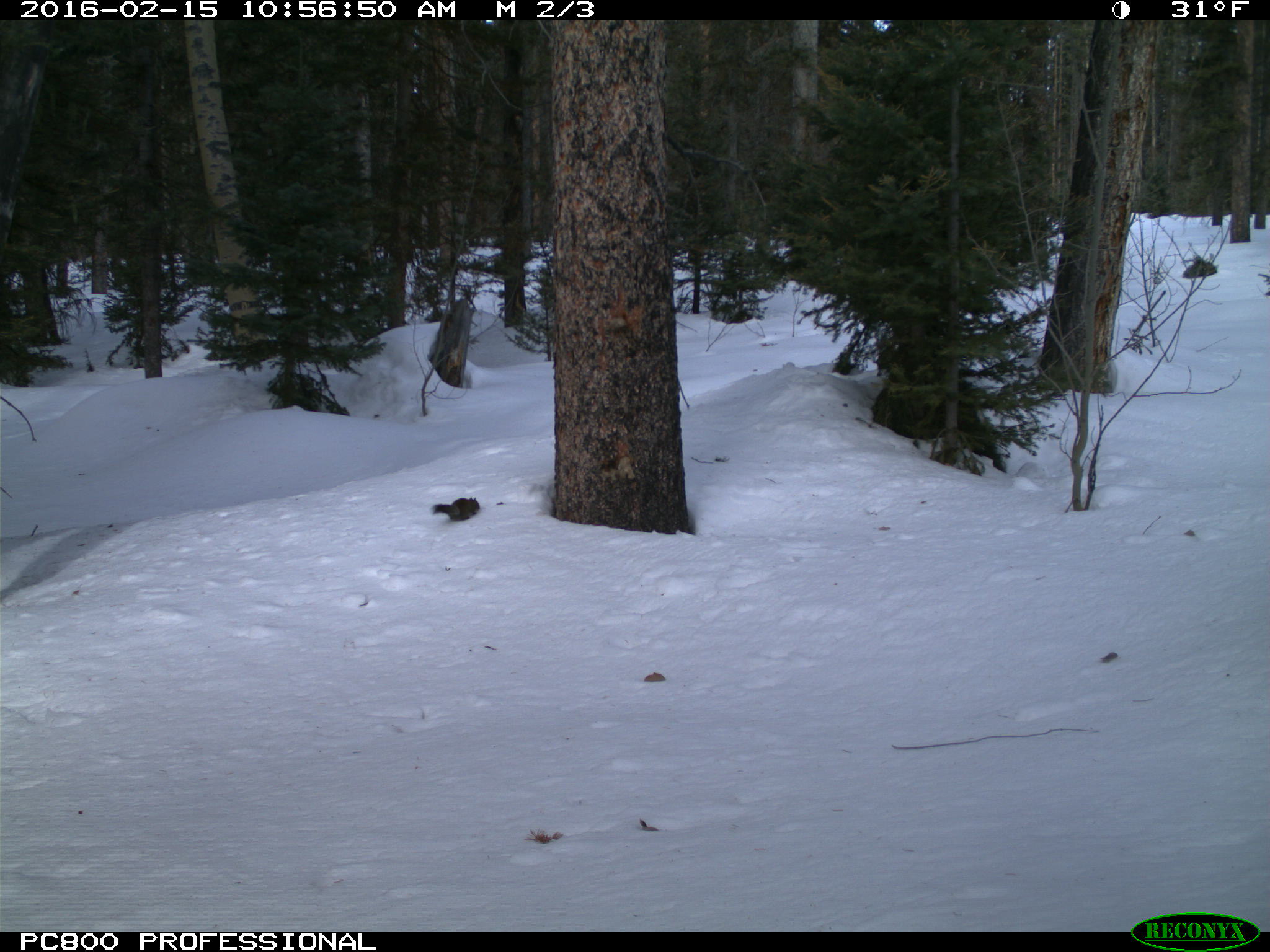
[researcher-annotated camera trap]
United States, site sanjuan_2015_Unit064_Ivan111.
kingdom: Animalia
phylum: Chordata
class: Mammalia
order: Rodentia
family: Sciuridae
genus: Tamiasciurus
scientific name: Tamiasciurus hudsonicus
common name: american red squirrel